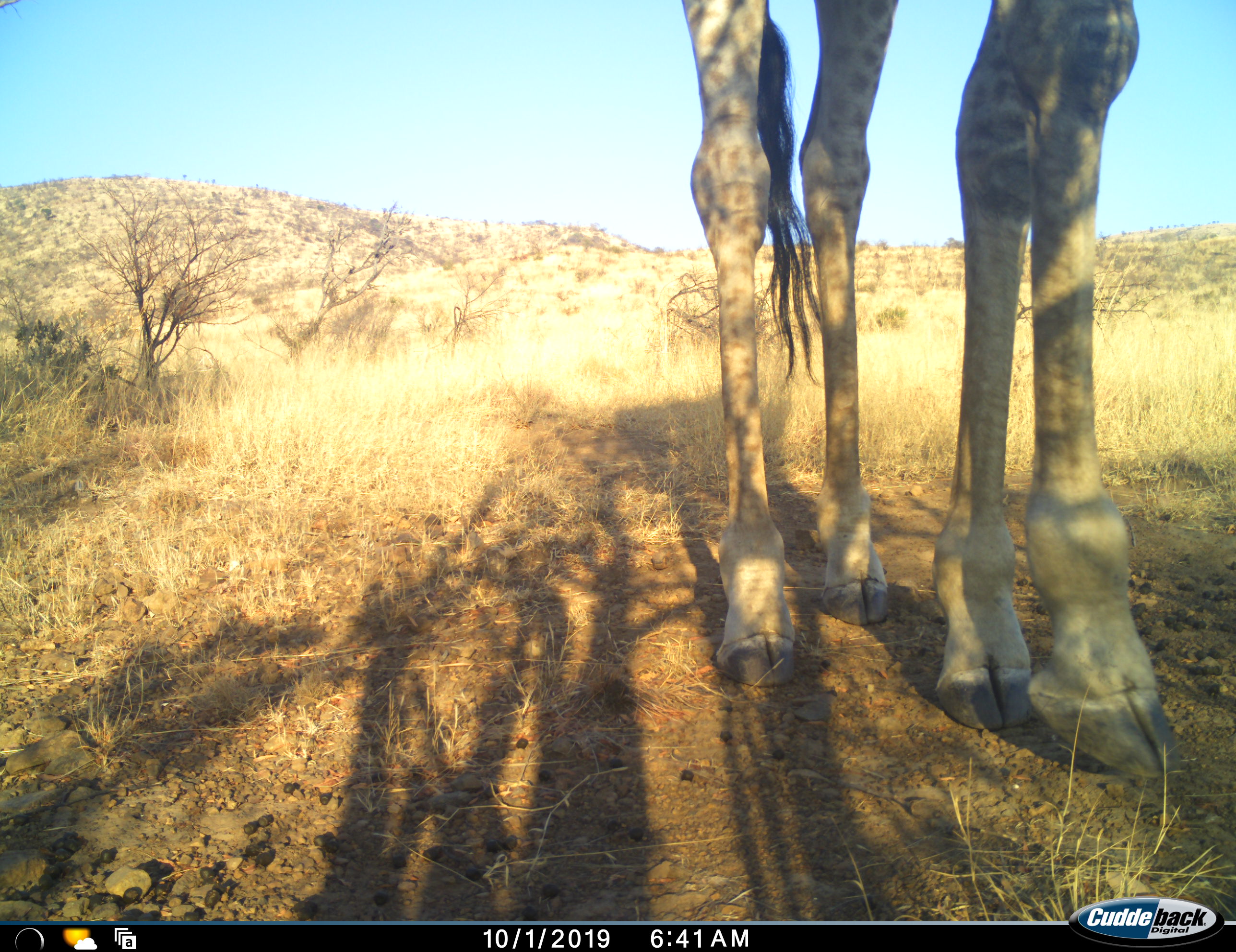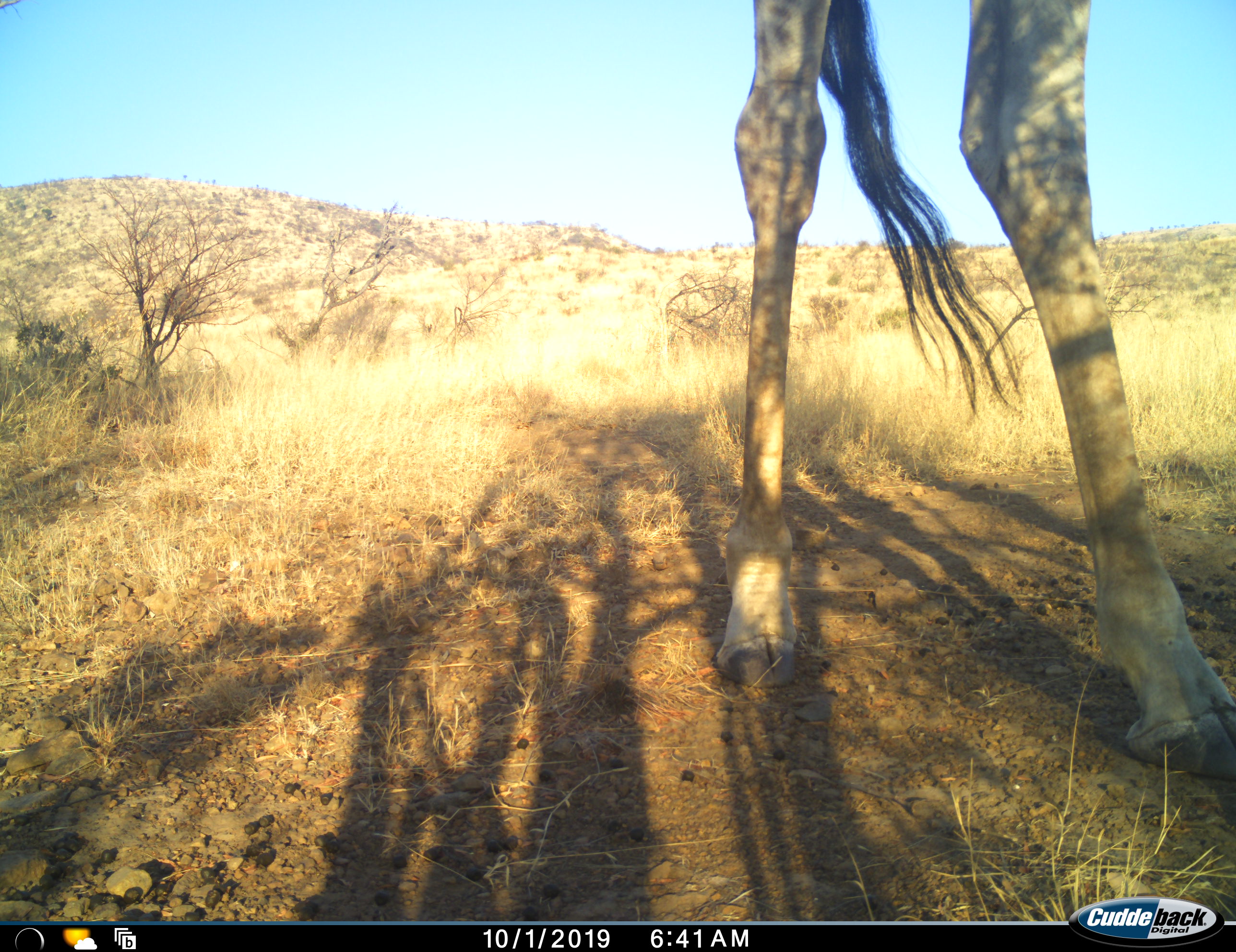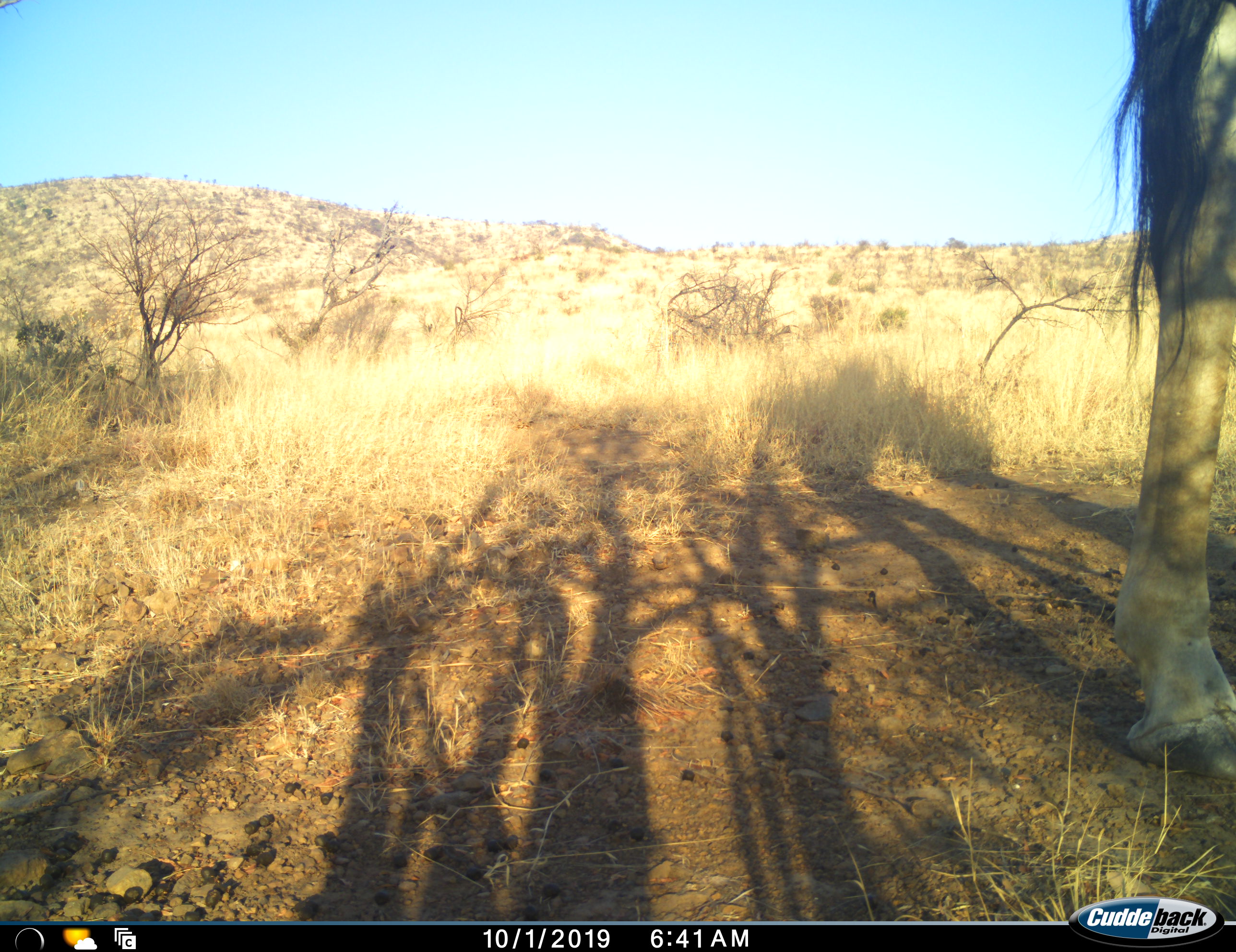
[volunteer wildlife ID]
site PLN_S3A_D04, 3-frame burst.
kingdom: Animalia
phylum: Chordata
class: Mammalia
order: Artiodactyla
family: Giraffidae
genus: Giraffa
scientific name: Giraffa camelopardalis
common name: giraffe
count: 1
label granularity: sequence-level